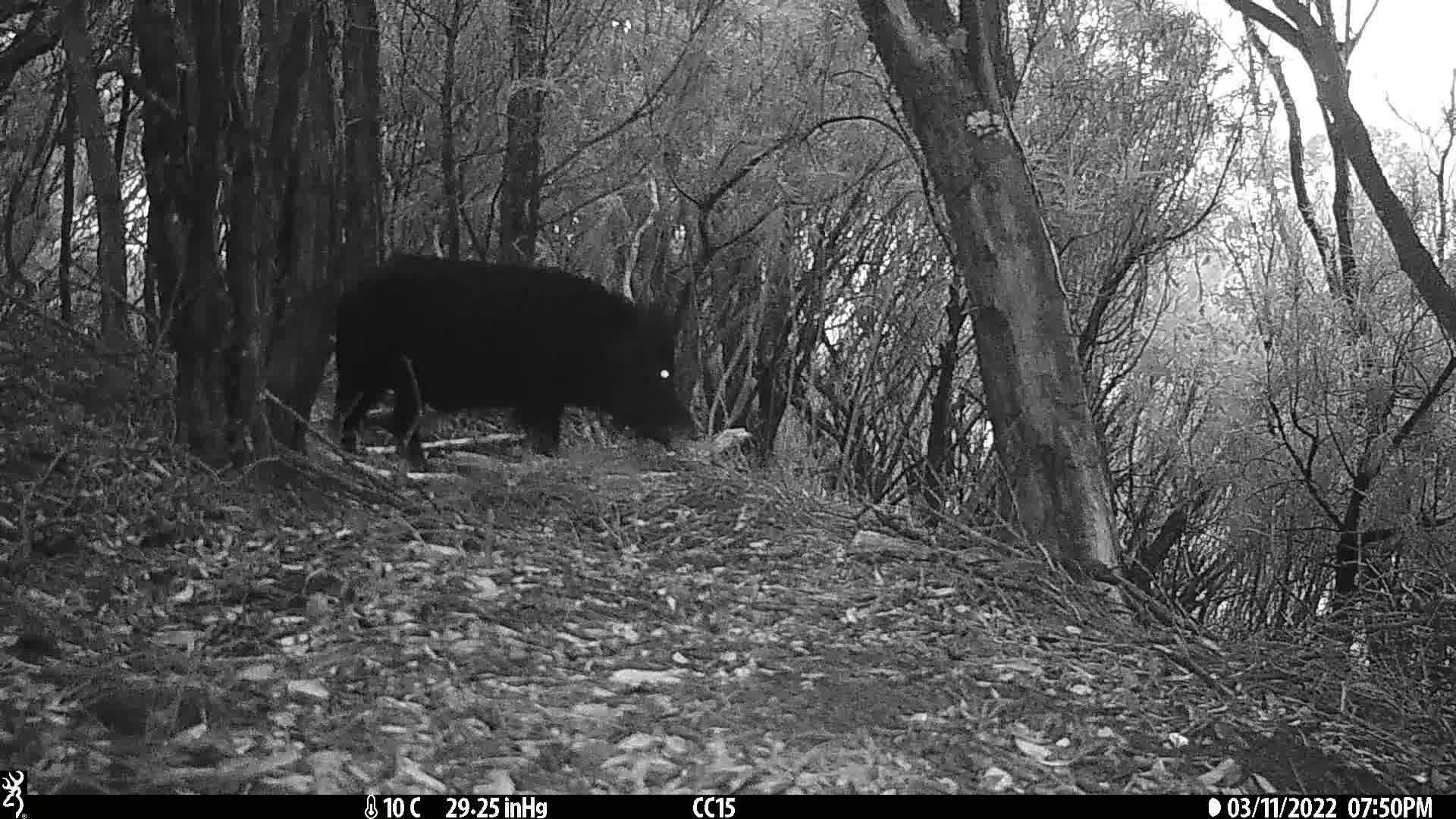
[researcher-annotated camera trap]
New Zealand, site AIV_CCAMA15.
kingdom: Animalia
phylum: Chordata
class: Mammalia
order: Artiodactyla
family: Suidae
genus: Sus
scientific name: Sus scrofa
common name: pig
Pig (Sus scrofa).